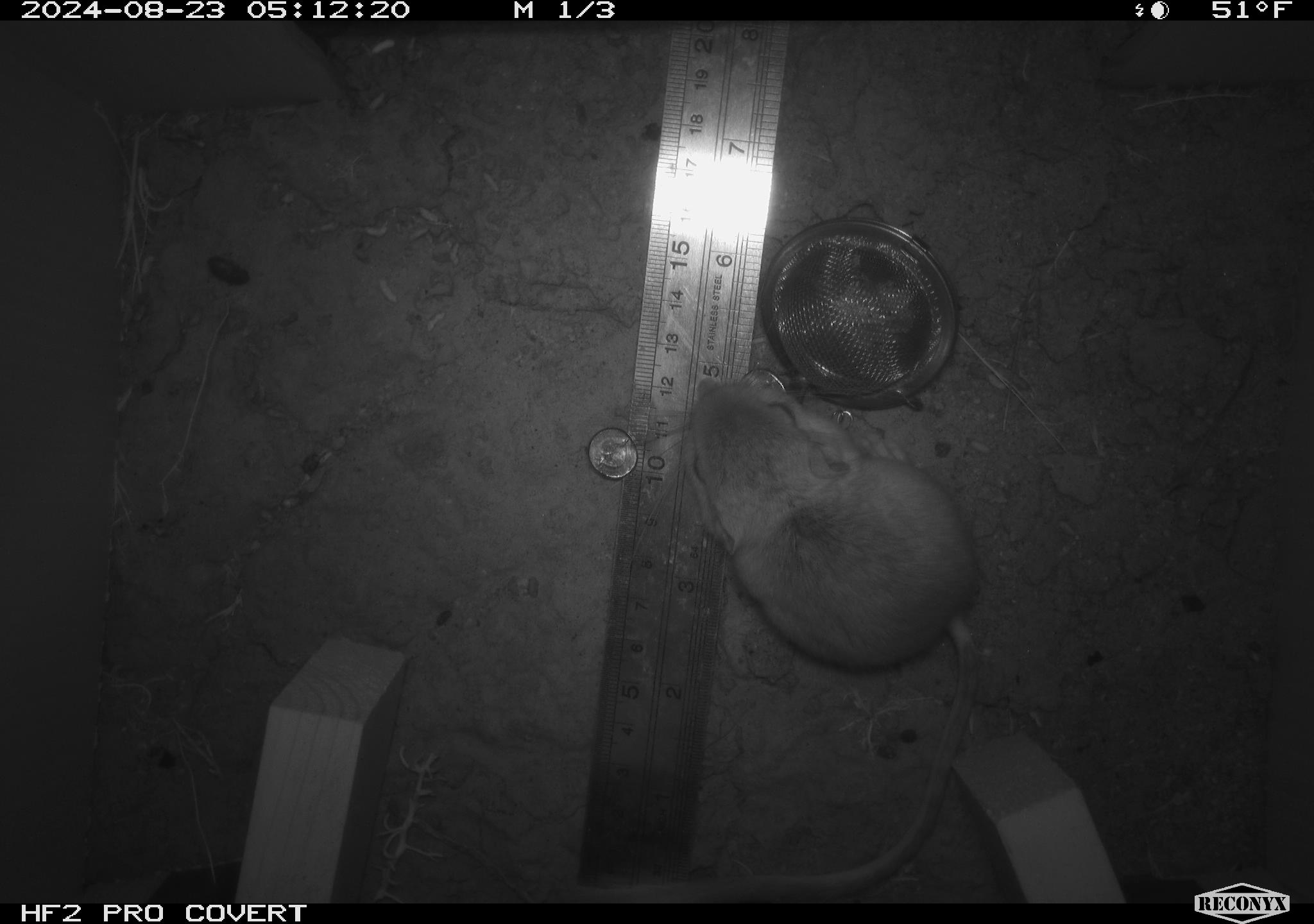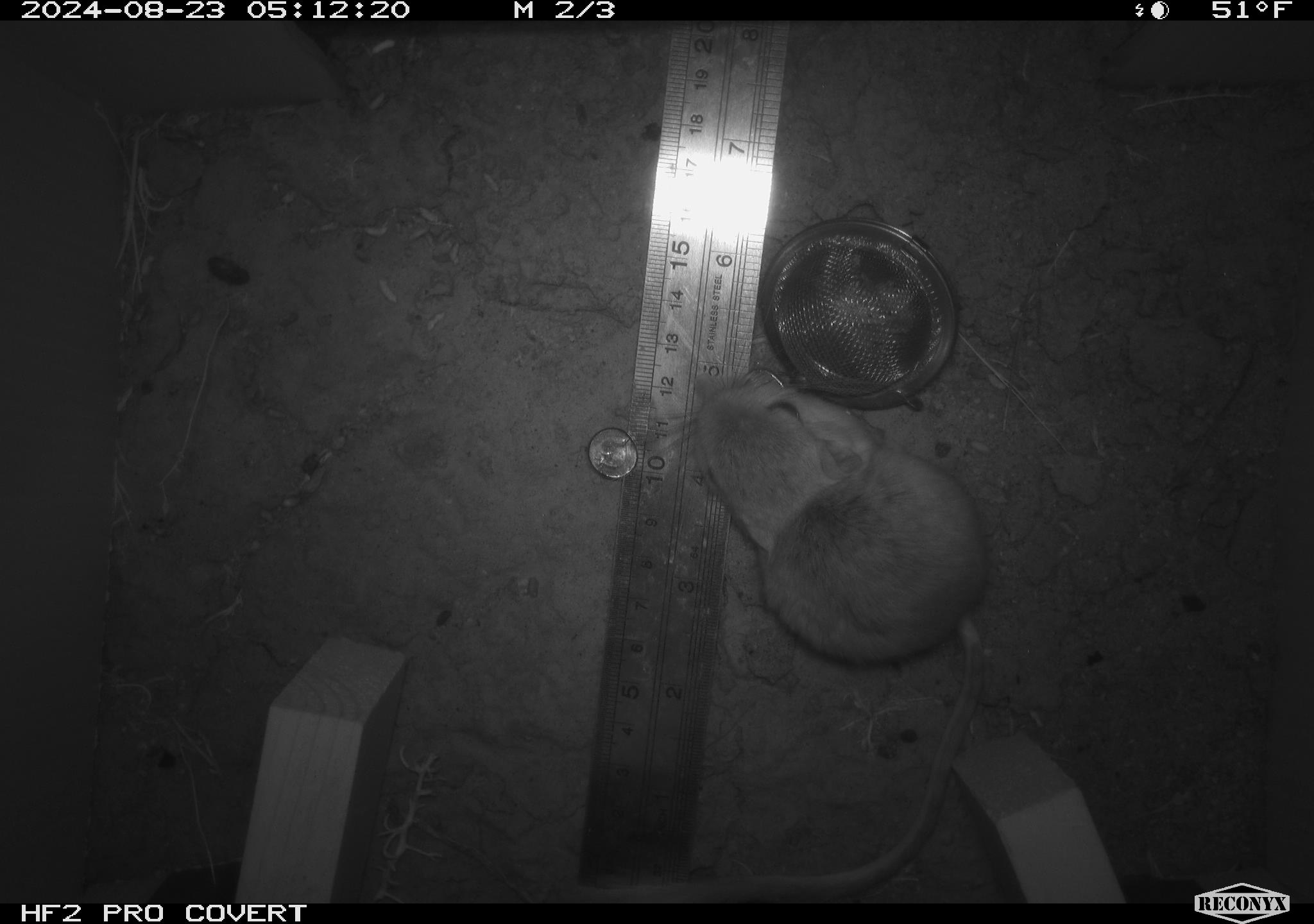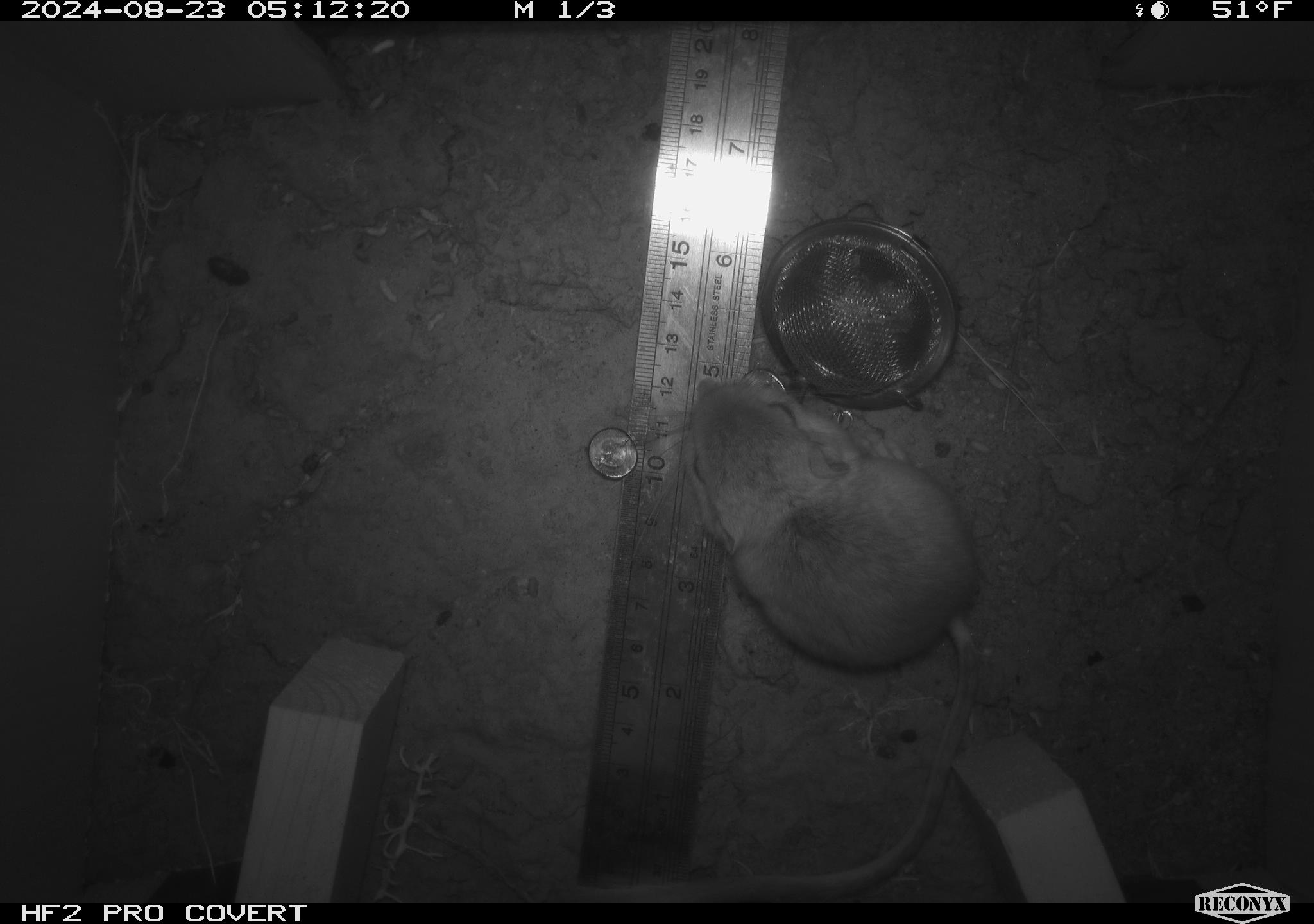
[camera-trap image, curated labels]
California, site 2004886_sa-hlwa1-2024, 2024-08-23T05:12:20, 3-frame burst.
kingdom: Animalia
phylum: Chordata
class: Mammalia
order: Rodentia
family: Heteromyidae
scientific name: Heteromyidae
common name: kangaroo rats and pocket mice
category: heteromyidae family